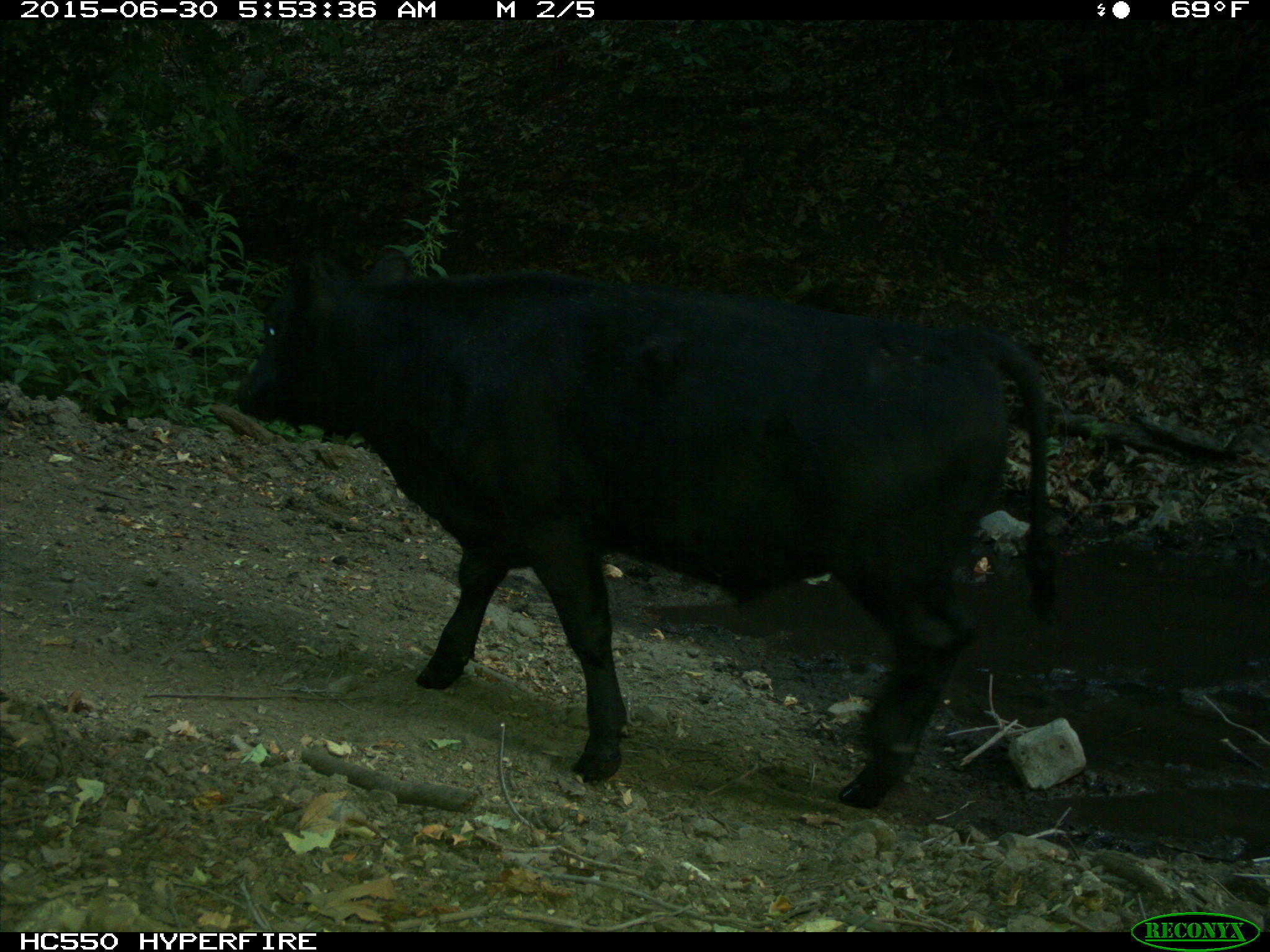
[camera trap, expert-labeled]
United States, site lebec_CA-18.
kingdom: Animalia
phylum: Chordata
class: Mammalia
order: Artiodactyla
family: Bovidae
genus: Bos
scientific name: Bos taurus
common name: domestic cow